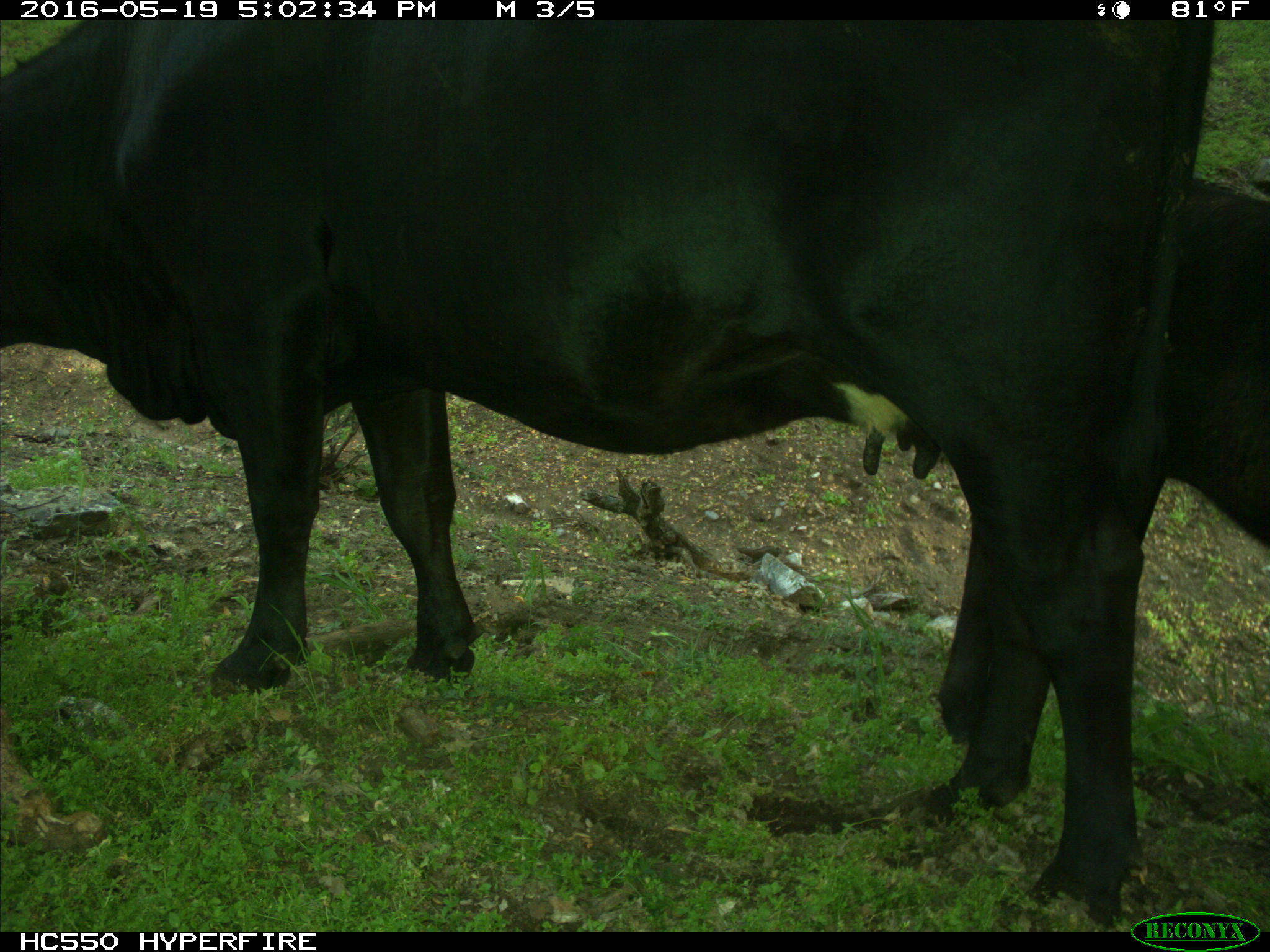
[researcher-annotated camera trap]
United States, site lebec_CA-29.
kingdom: Animalia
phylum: Chordata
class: Mammalia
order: Artiodactyla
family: Bovidae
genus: Bos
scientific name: Bos taurus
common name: domestic cow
Bos taurus (domestic cow).